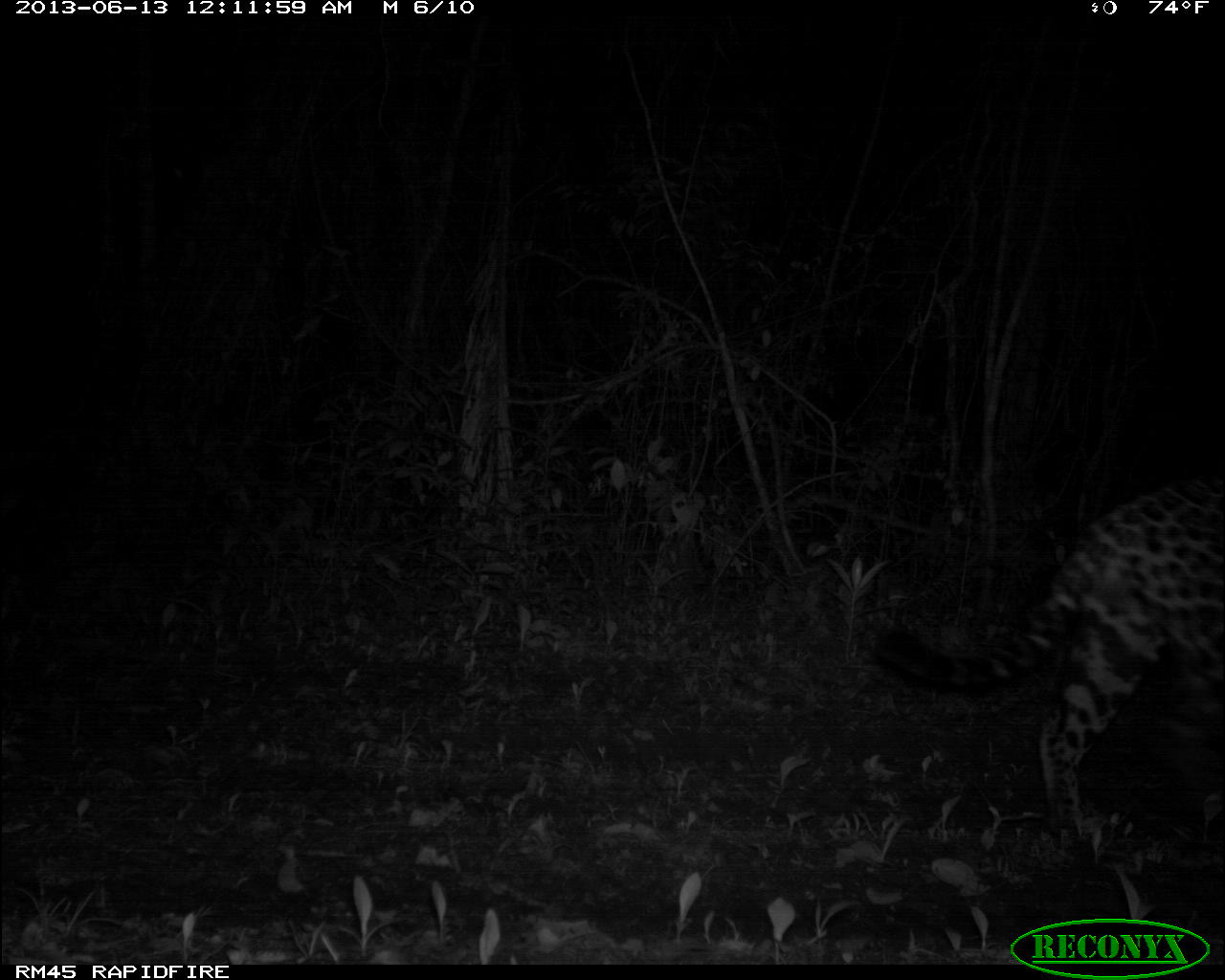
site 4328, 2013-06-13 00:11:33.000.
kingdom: Animalia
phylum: Chordata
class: Mammalia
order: Carnivora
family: Felidae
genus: Panthera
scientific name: Panthera onca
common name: jaguar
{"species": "Panthera onca (jaguar)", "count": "1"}